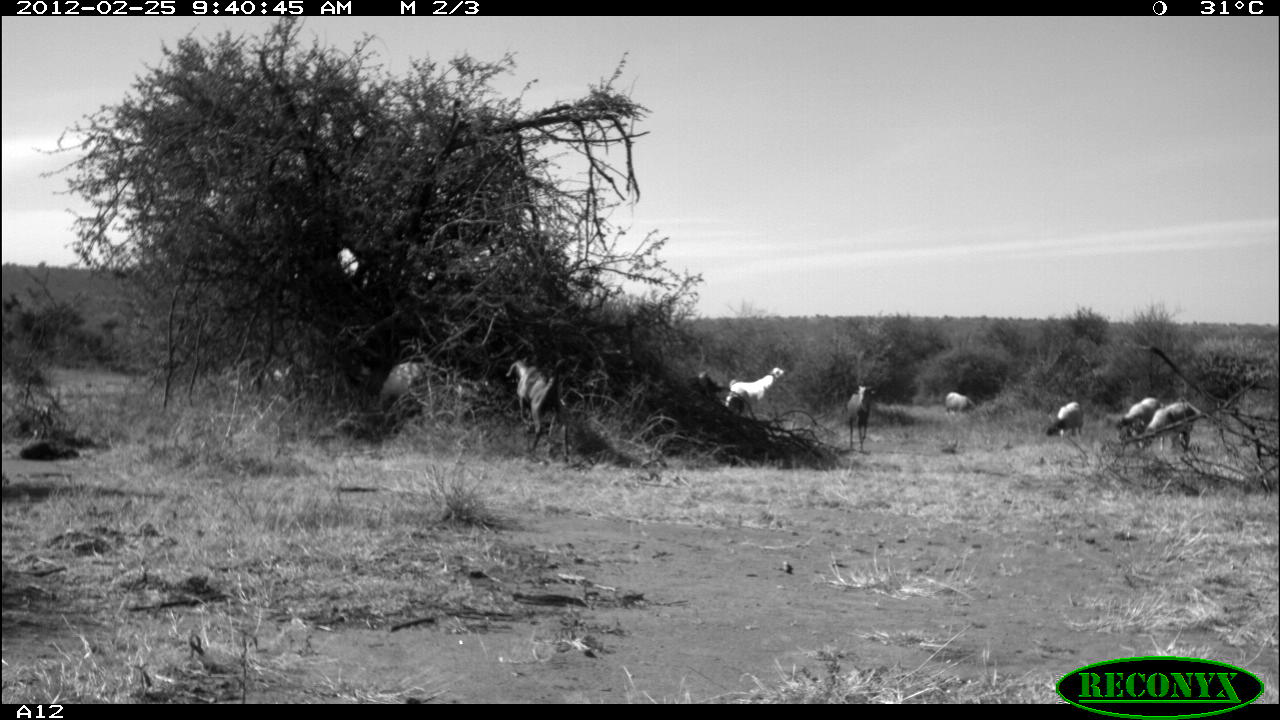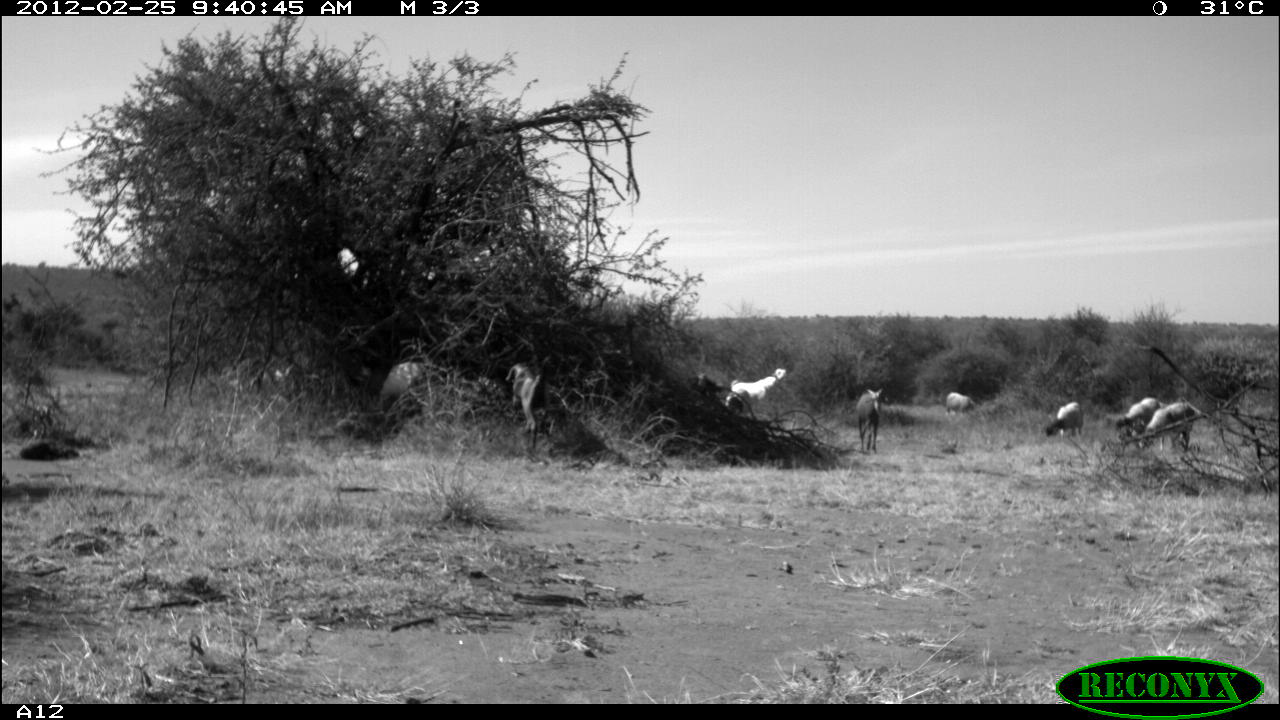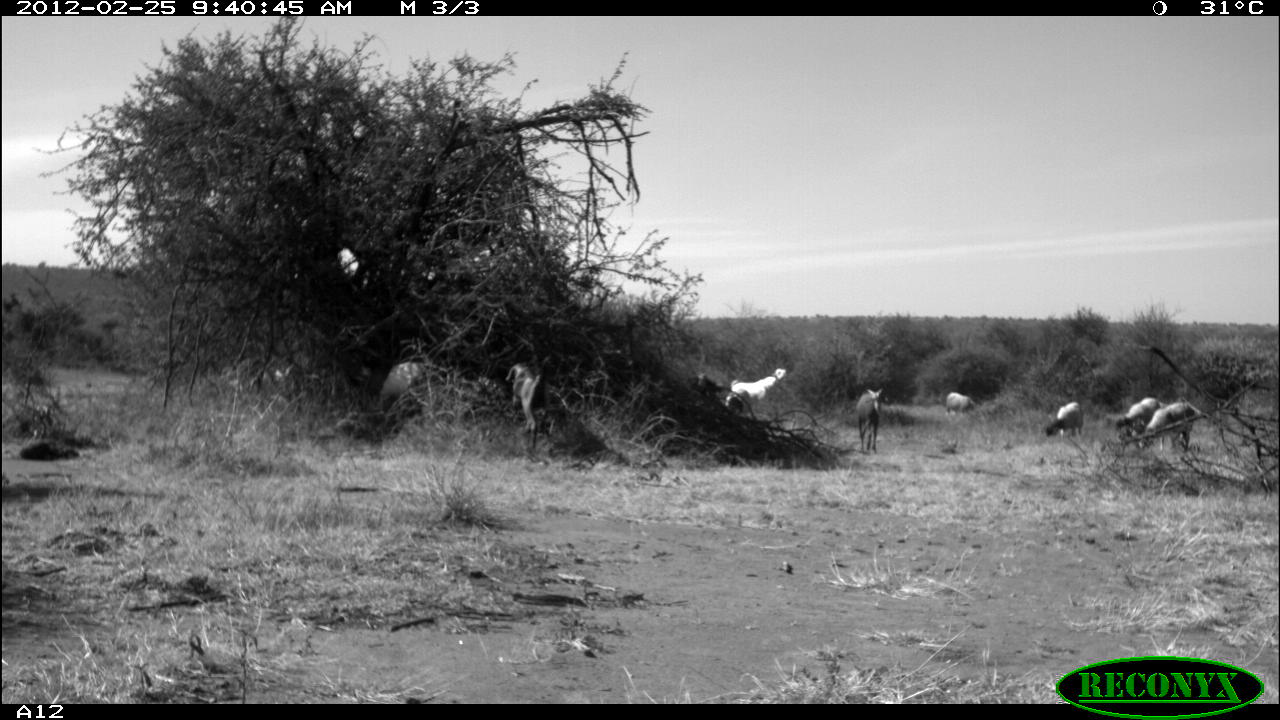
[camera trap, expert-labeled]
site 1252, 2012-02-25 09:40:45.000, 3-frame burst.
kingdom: Animalia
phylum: Chordata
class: Mammalia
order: Artiodactyla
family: Bovidae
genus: Capra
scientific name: Capra aegagrus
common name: wild goat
Capra aegagrus (wild goat), count 3.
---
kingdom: Animalia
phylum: Chordata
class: Mammalia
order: Artiodactyla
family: Bovidae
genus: Ovis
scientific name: Ovis aries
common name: domestic sheep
Ovis aries (domestic sheep), count 4.